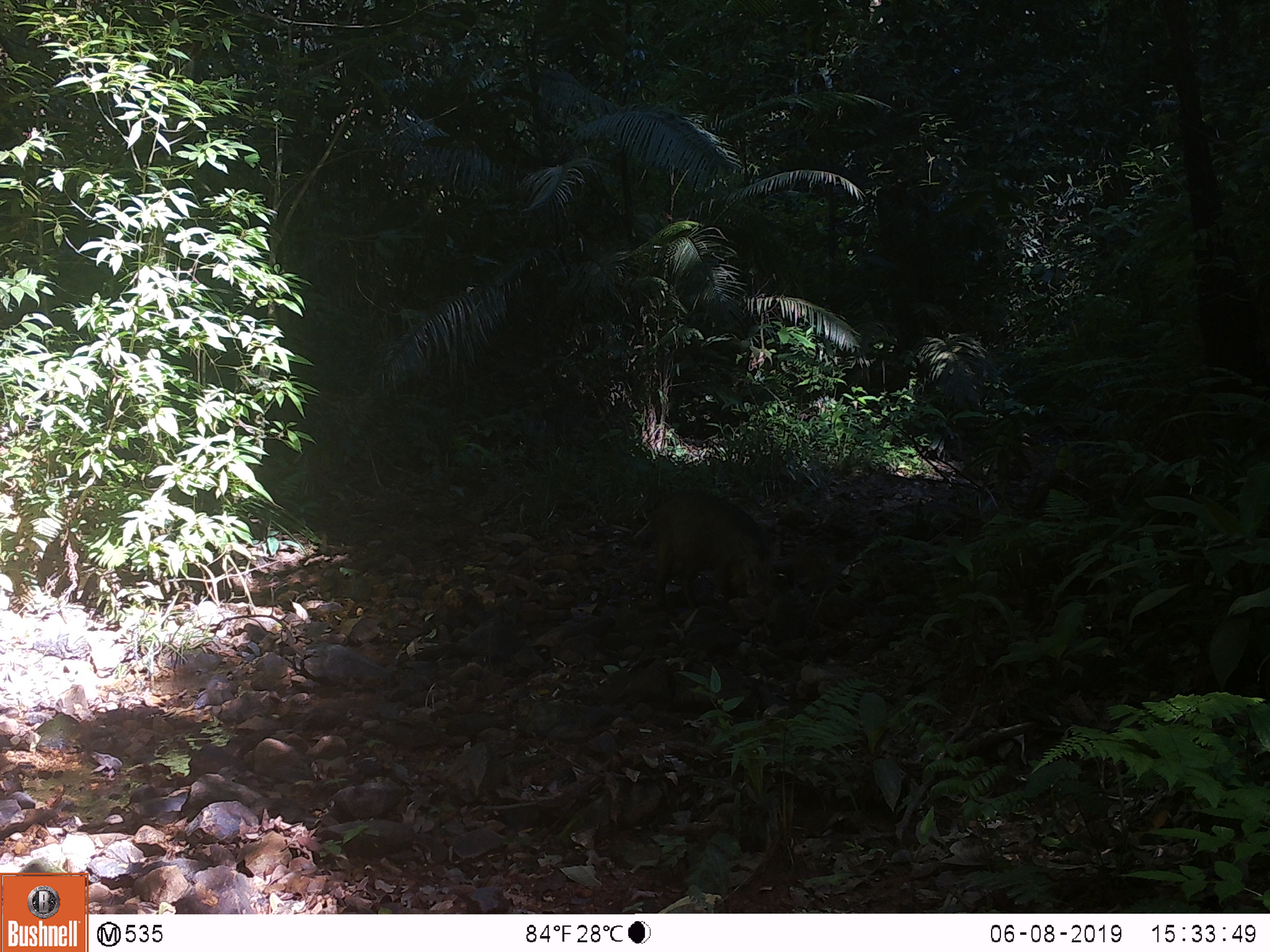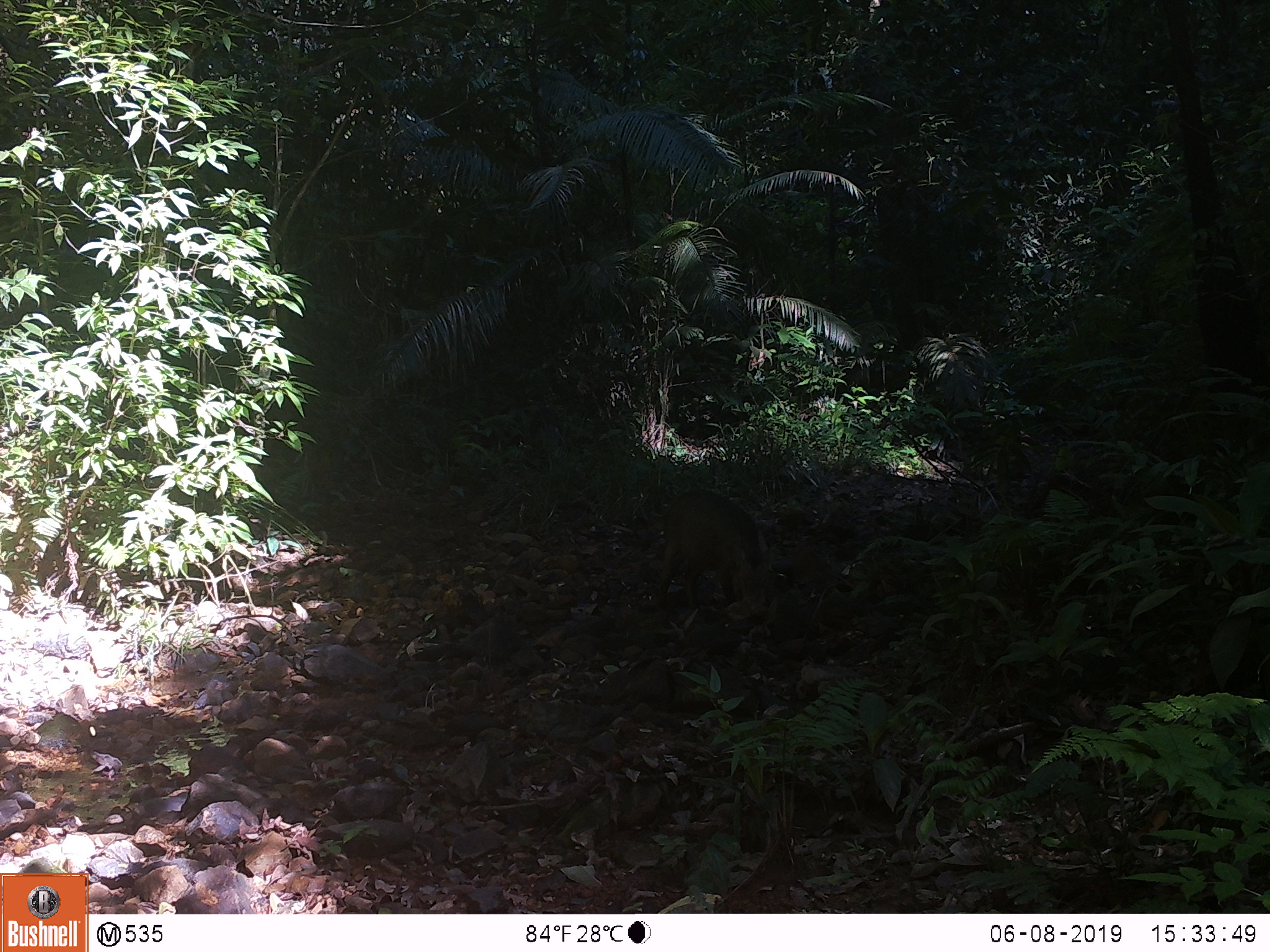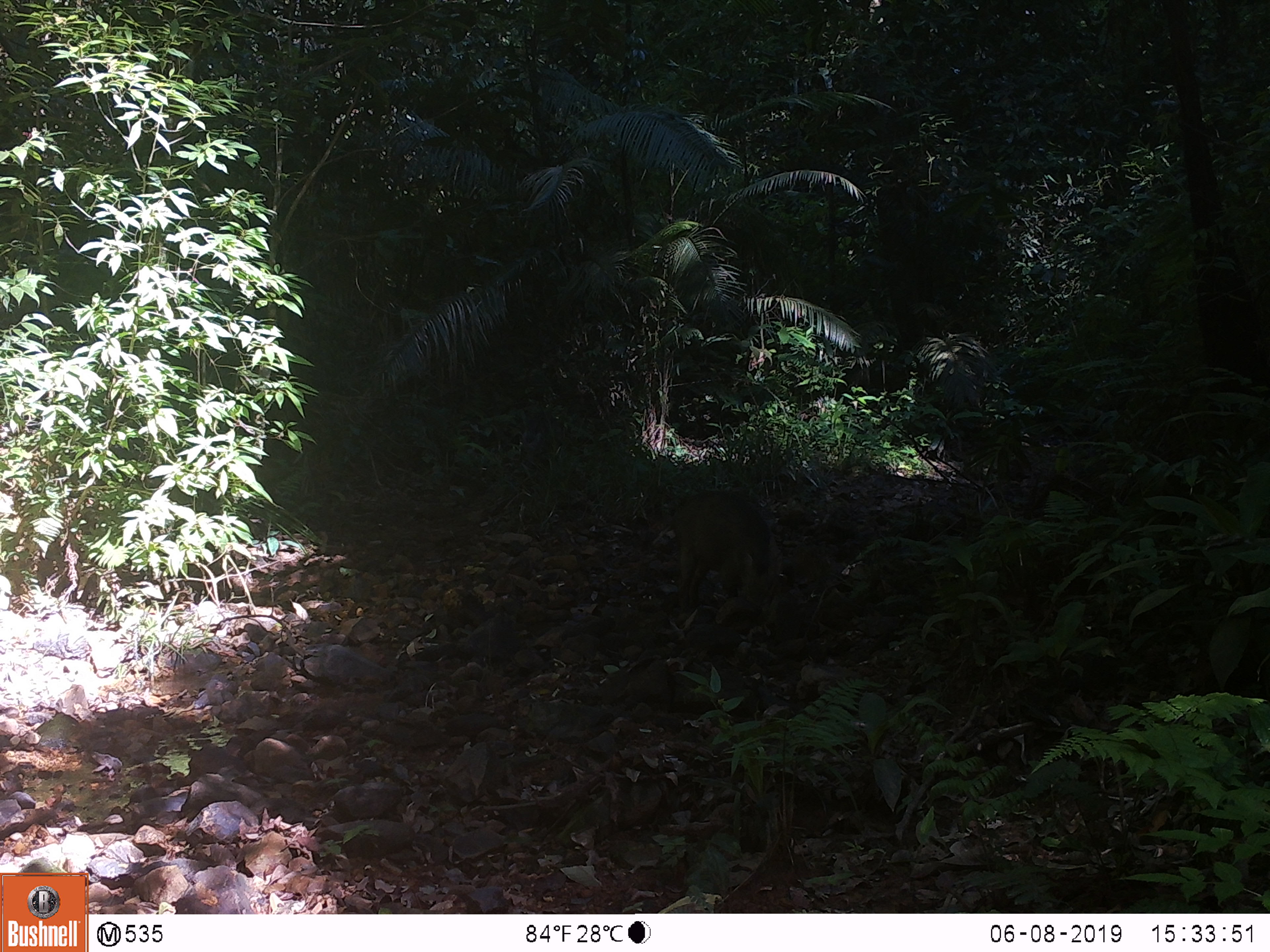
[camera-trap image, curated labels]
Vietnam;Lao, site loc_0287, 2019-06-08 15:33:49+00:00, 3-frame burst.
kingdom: Animalia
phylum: Chordata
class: Mammalia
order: Artiodactyla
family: Suidae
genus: Sus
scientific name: Sus scrofa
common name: eurasian wild pig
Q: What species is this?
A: Eurasian wild pig (Sus scrofa).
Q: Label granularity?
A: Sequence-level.